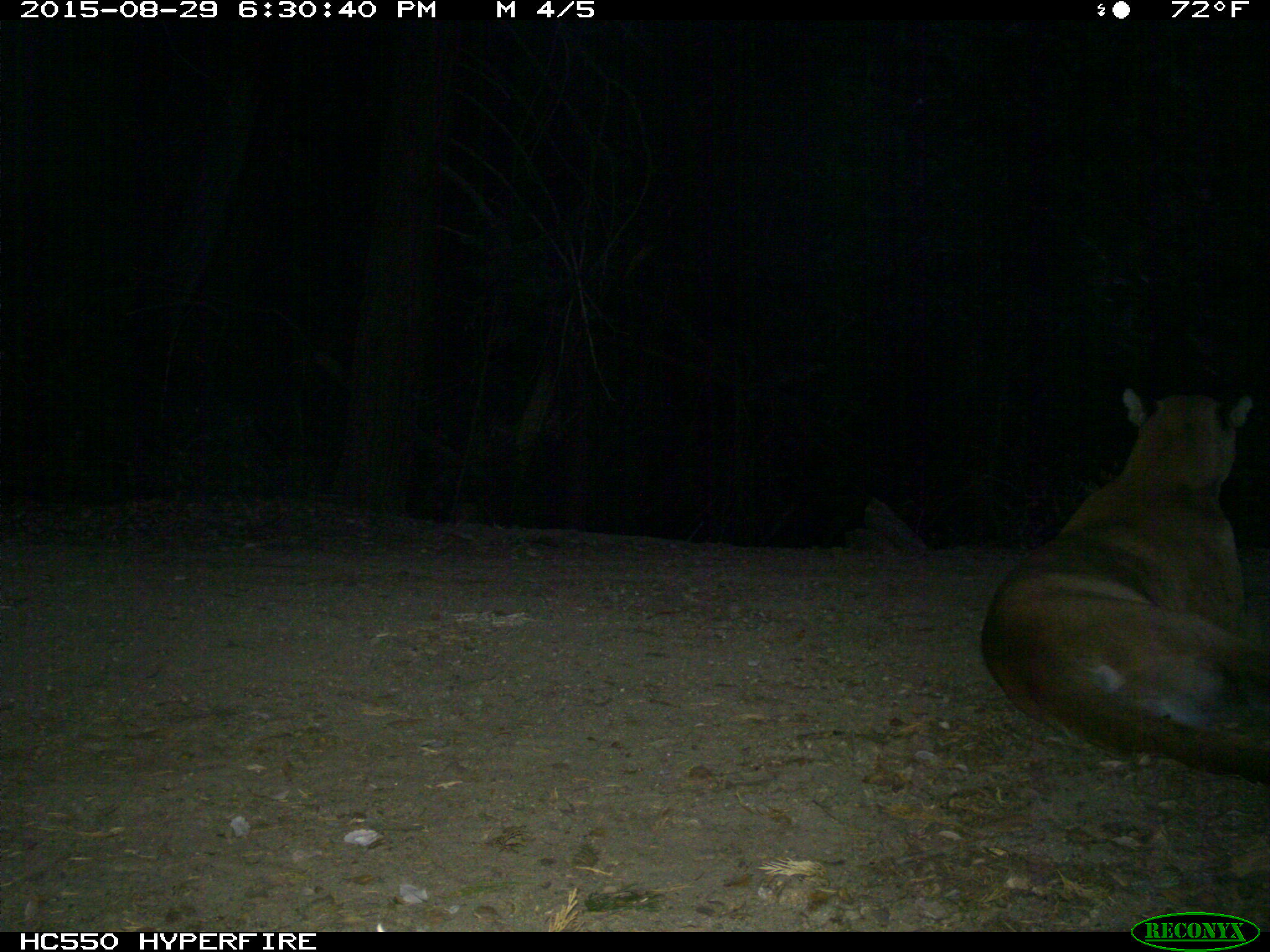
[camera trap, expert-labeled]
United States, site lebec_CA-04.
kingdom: Animalia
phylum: Chordata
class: Mammalia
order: Carnivora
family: Felidae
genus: Puma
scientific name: Puma concolor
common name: mountain lion